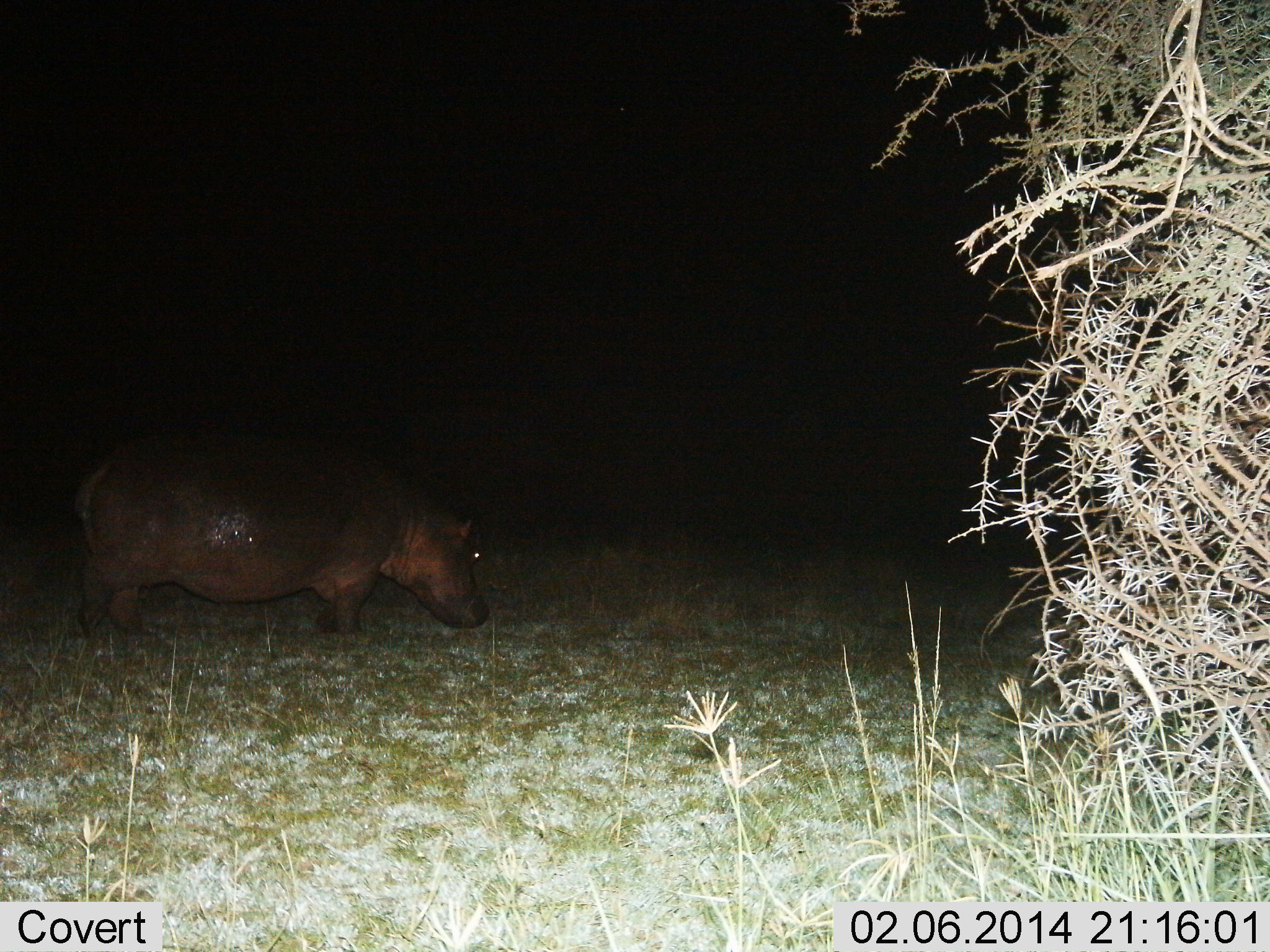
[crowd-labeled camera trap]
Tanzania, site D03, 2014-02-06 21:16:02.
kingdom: Animalia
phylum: Chordata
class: Mammalia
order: Artiodactyla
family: Hippopotamidae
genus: Hippopotamus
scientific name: Hippopotamus amphibius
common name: hippopotamus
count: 1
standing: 50%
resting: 0%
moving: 40%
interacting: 0%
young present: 0%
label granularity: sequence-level